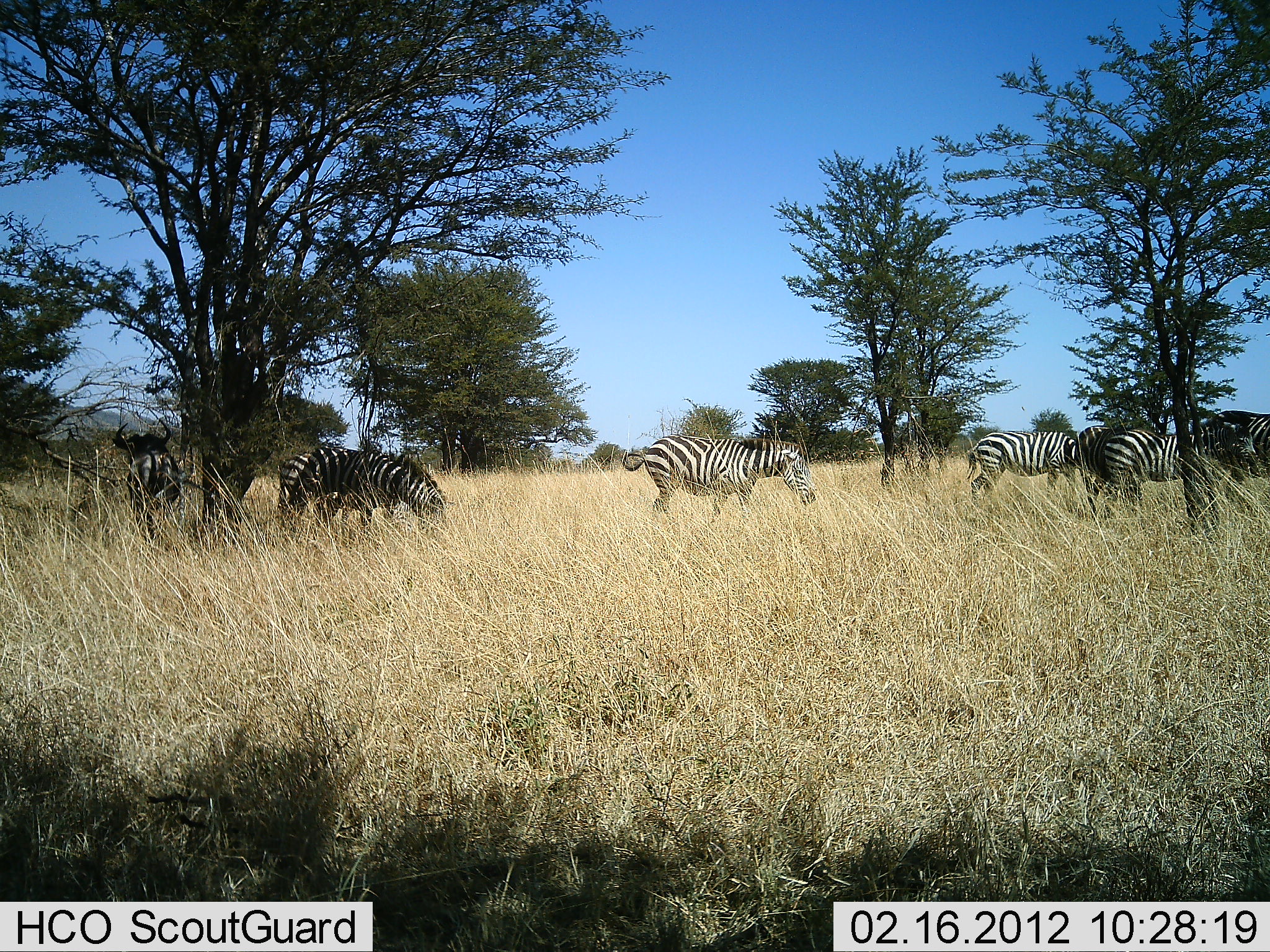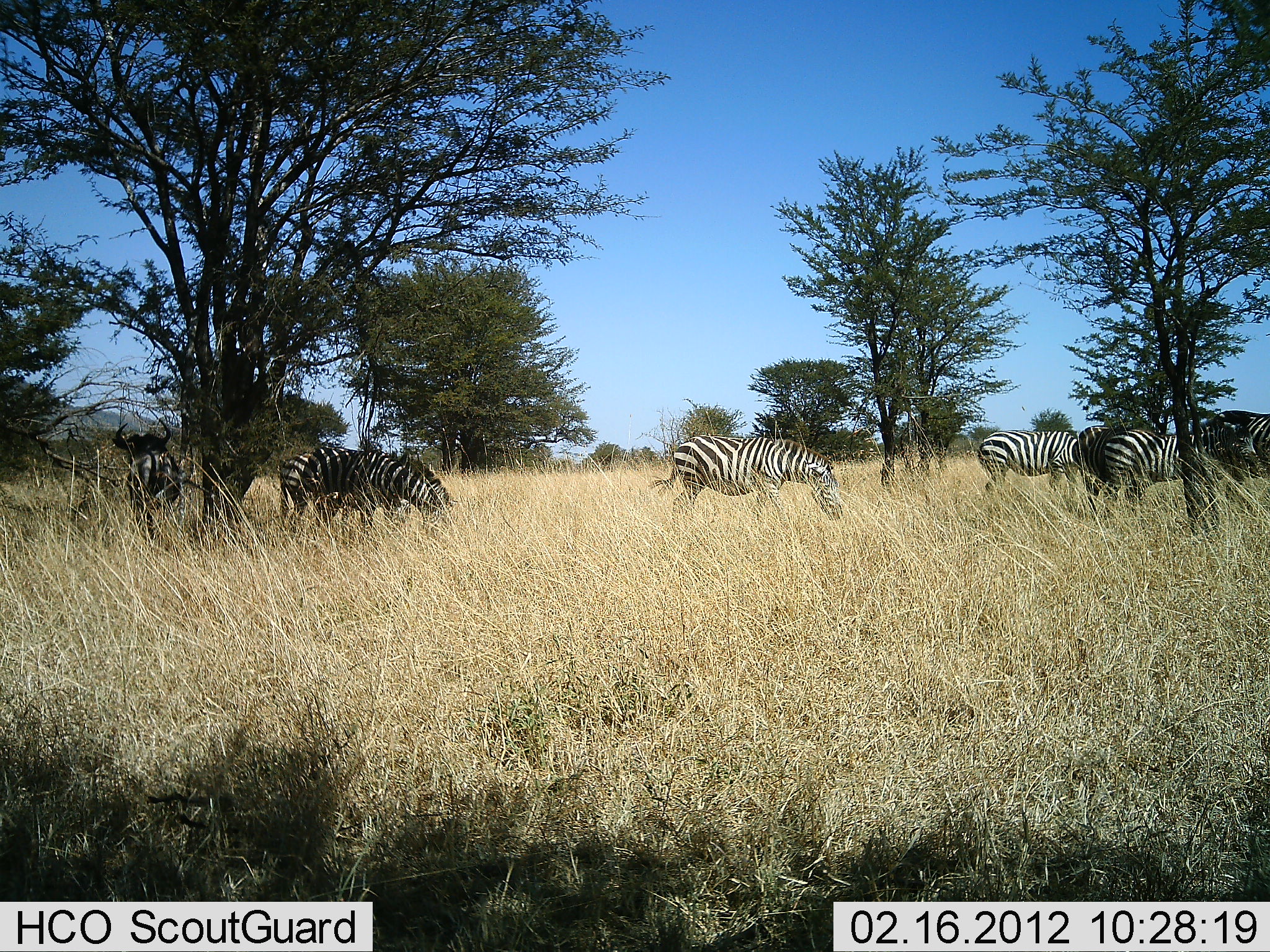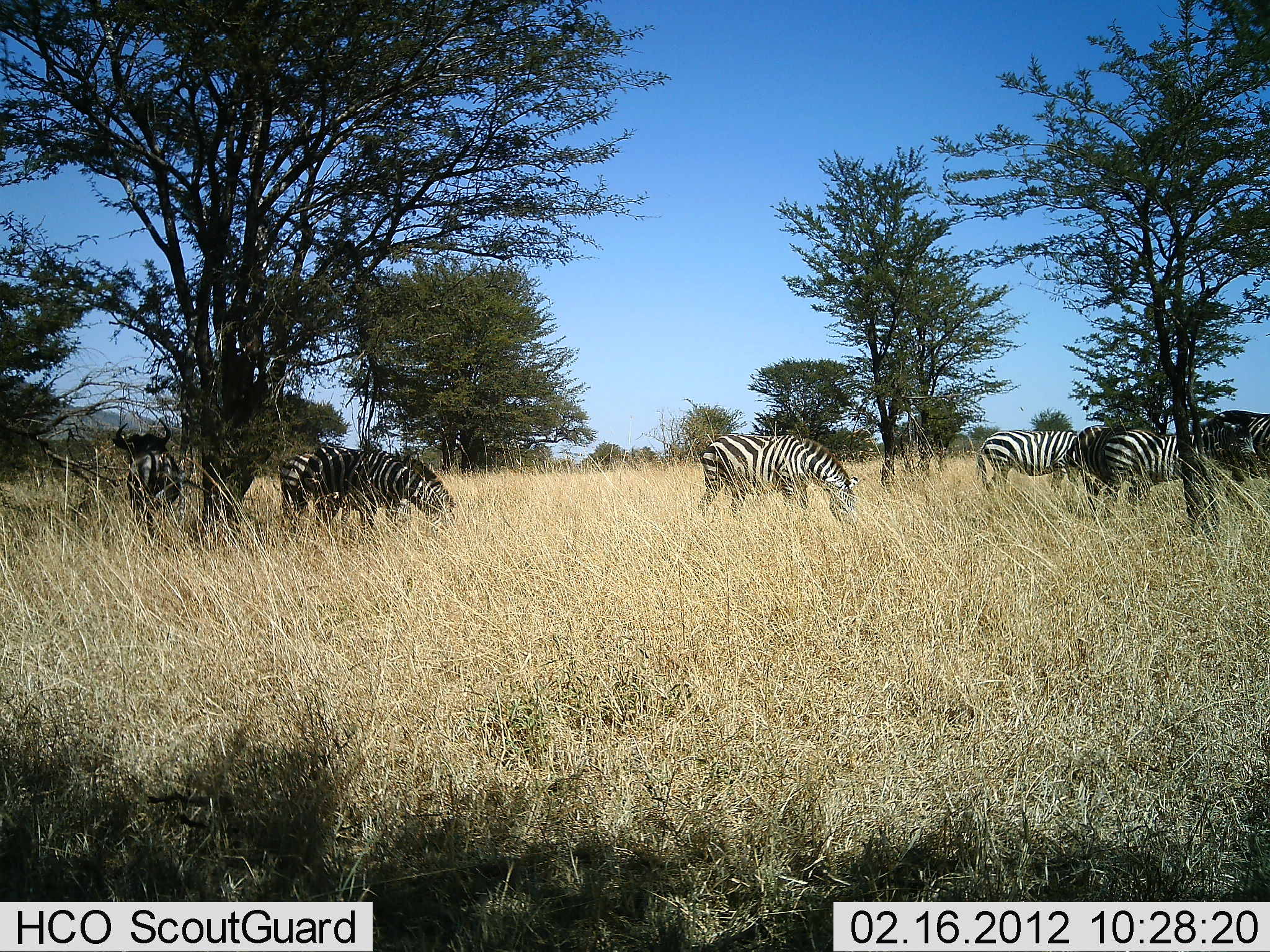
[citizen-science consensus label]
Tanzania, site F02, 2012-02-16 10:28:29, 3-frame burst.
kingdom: Animalia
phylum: Chordata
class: Mammalia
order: Artiodactyla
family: Bovidae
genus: Connochaetes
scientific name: Connochaetes taurinus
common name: blue wildebeest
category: wildebeest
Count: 1.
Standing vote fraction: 93%.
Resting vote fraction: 7%.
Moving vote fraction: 0%.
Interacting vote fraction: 0%.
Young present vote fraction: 0%.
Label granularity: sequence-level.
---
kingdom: Animalia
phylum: Chordata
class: Mammalia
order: Perissodactyla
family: Equidae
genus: Equus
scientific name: Equus quagga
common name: plains zebra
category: zebra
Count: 6.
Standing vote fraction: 50%.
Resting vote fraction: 6%.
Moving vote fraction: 44%.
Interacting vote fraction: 6%.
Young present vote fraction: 0%.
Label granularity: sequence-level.